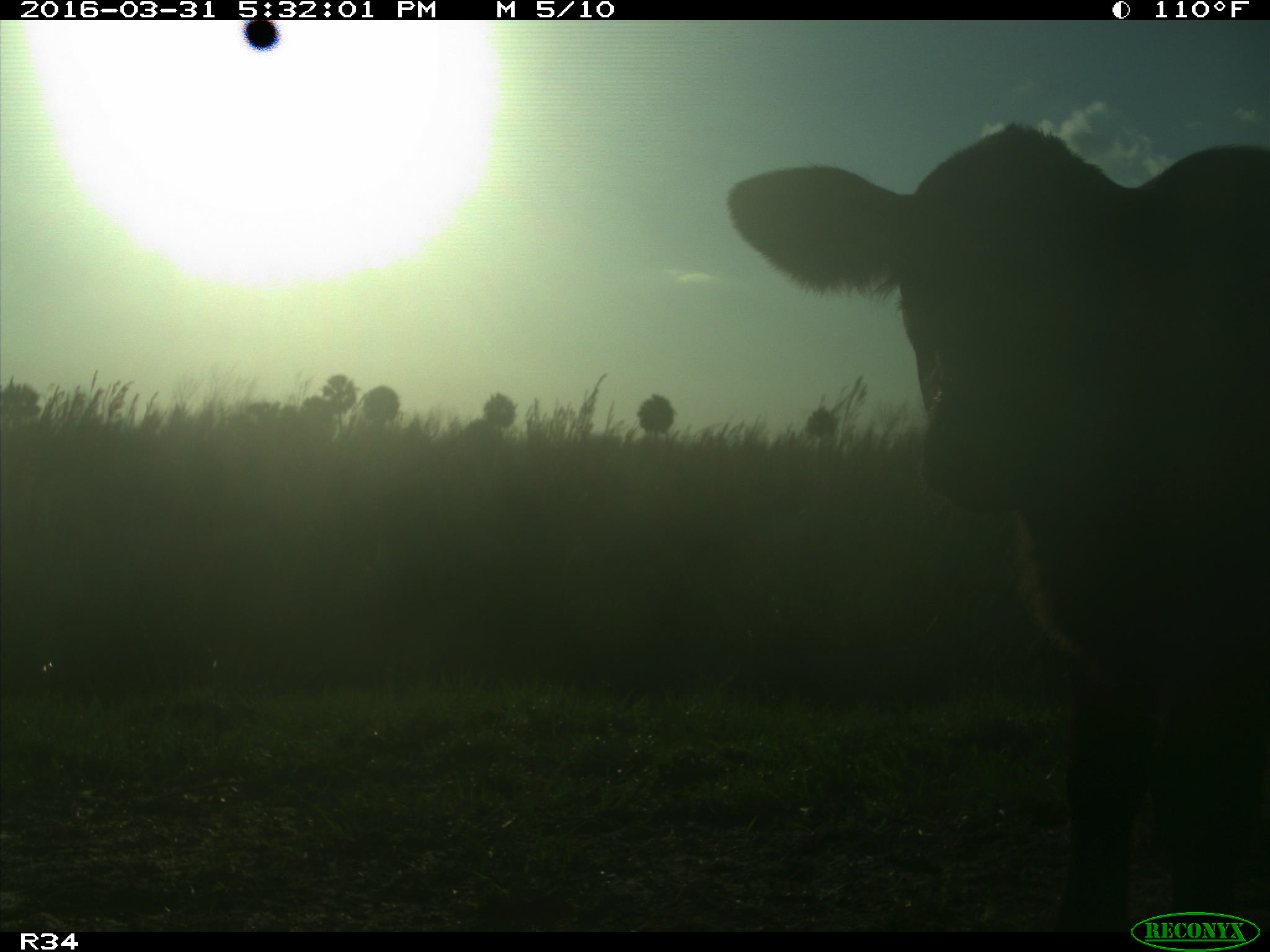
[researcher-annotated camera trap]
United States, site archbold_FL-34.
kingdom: Animalia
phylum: Chordata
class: Mammalia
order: Artiodactyla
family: Bovidae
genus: Bos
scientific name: Bos taurus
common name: domestic cow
Bos taurus (domestic cow).